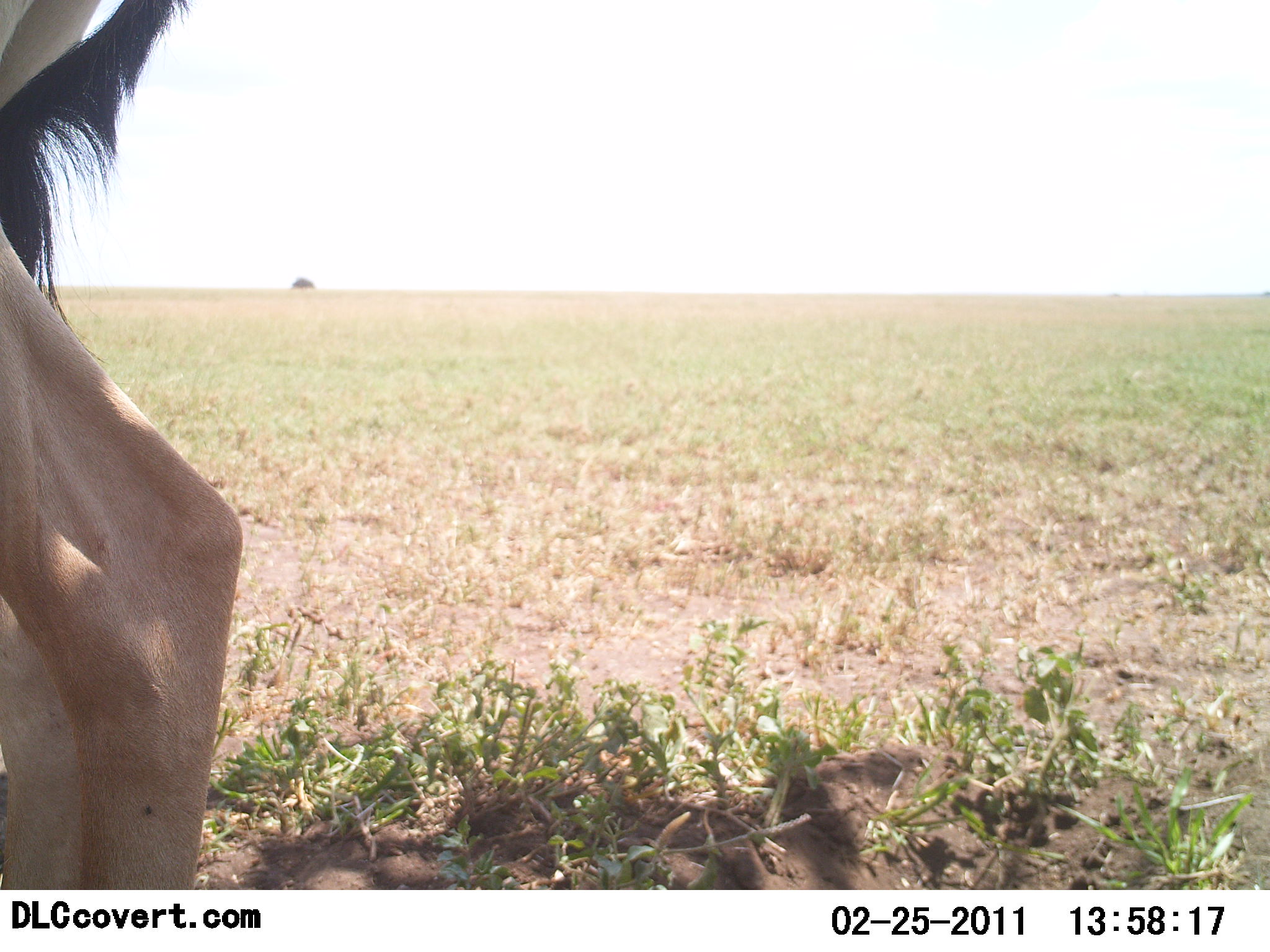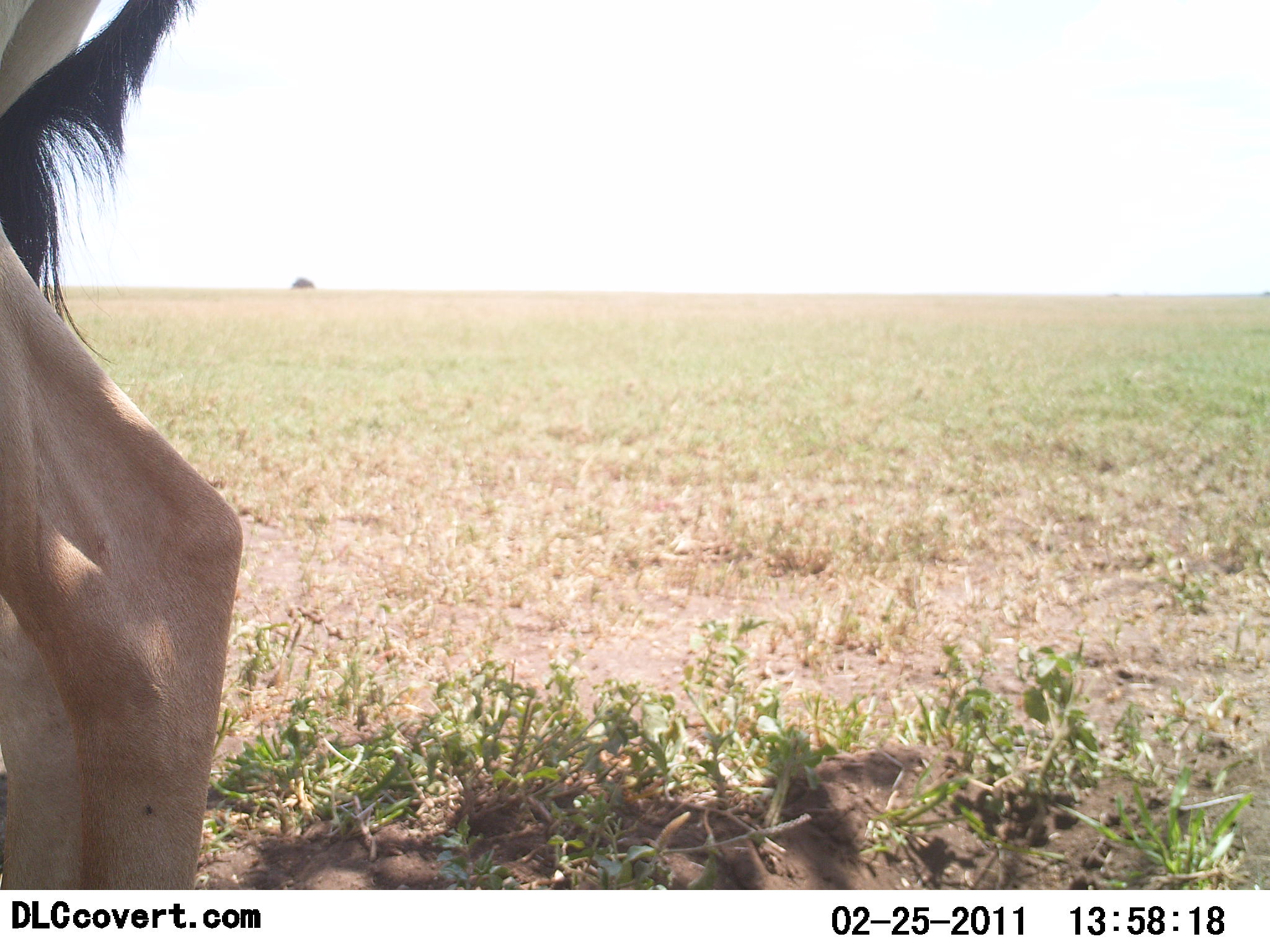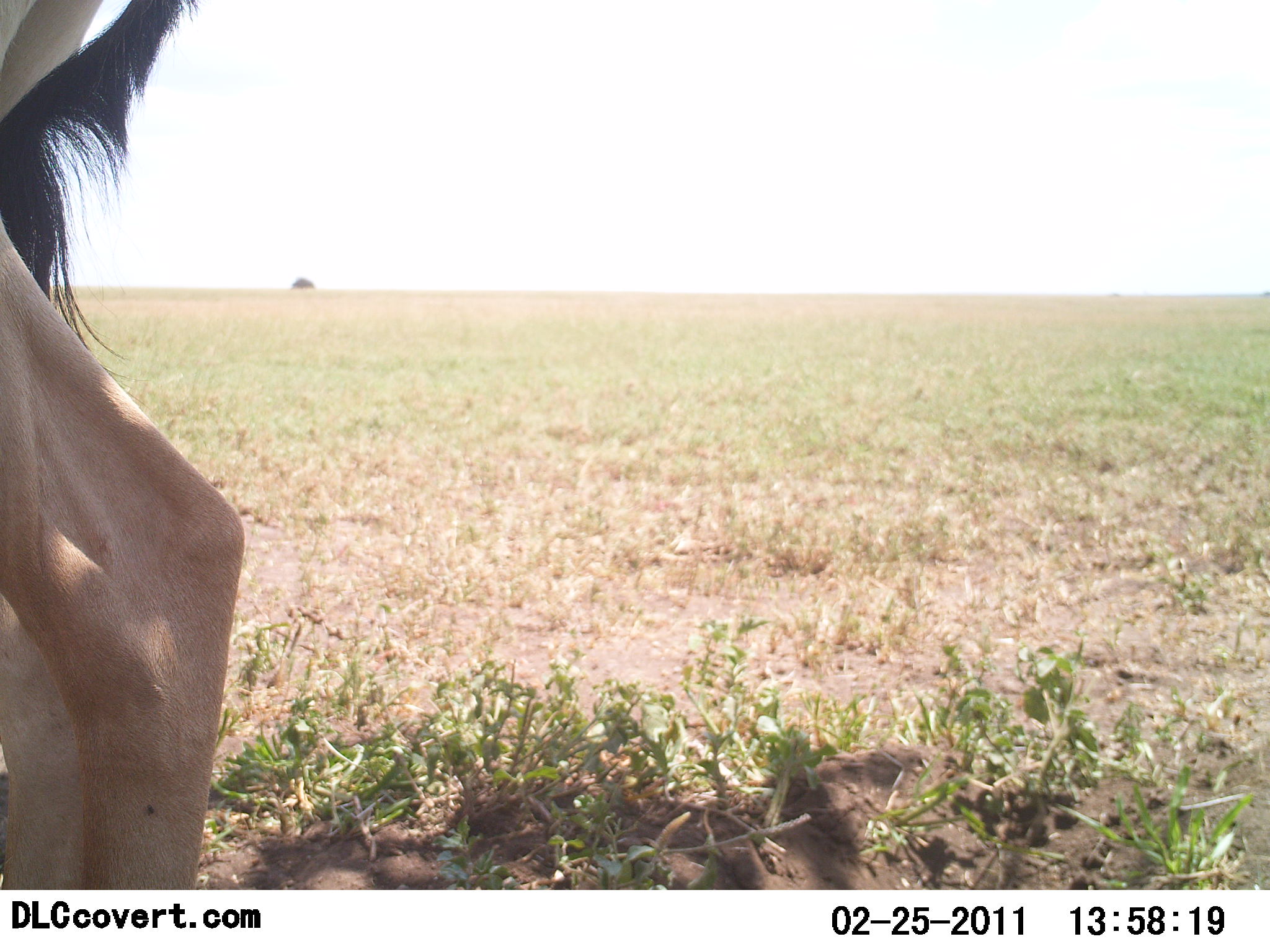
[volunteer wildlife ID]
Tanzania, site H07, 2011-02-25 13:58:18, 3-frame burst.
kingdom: Animalia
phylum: Chordata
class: Mammalia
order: Artiodactyla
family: Bovidae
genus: Alcelaphus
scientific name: Alcelaphus buselaphus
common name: hartebeest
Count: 1.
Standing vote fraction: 100%.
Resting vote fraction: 0%.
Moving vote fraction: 0%.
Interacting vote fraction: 0%.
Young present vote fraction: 0%.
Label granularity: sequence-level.